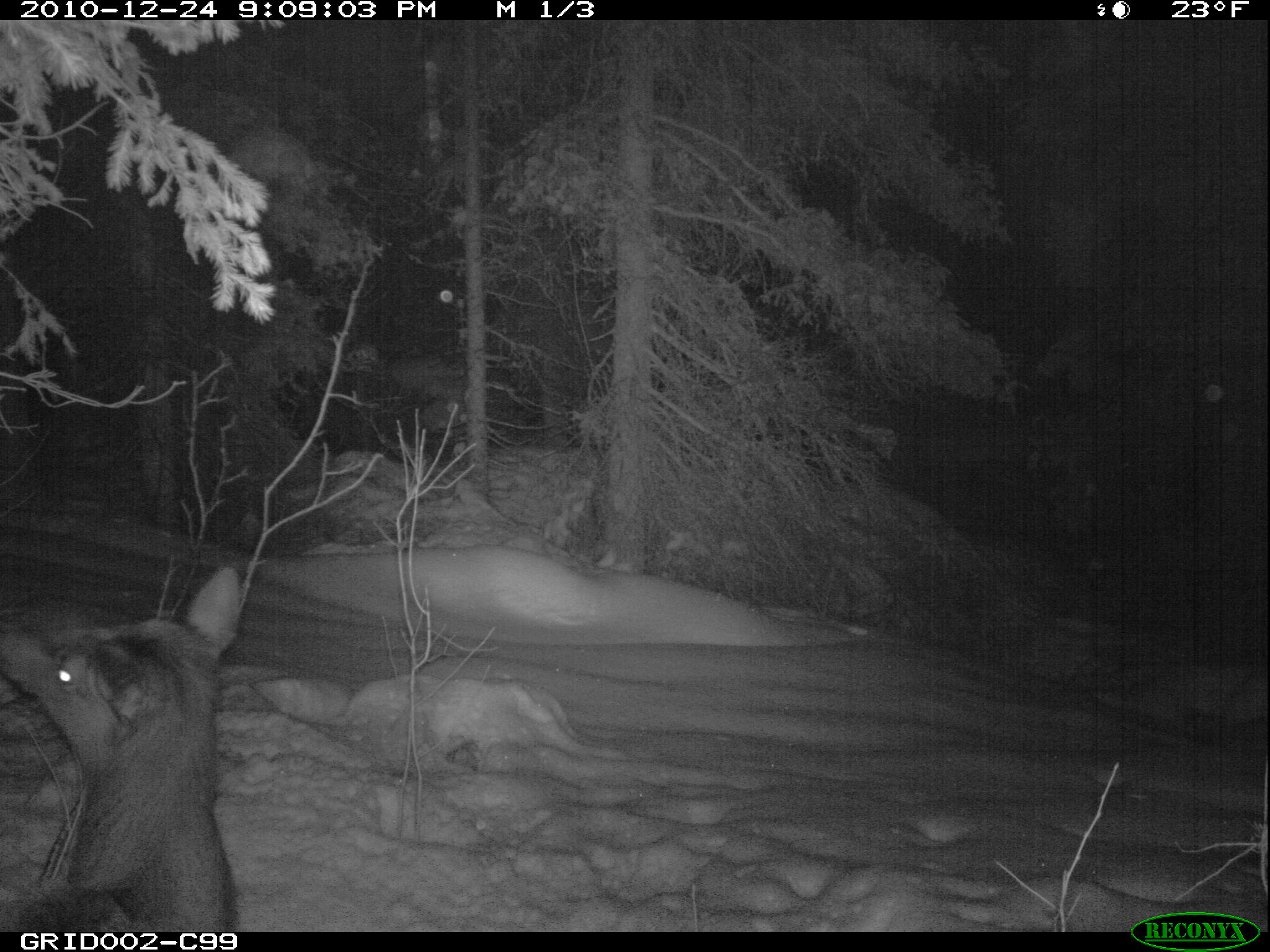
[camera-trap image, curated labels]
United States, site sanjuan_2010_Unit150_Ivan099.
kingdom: Animalia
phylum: Chordata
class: Mammalia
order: Artiodactyla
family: Cervidae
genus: Cervus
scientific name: Cervus elaphus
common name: red deer